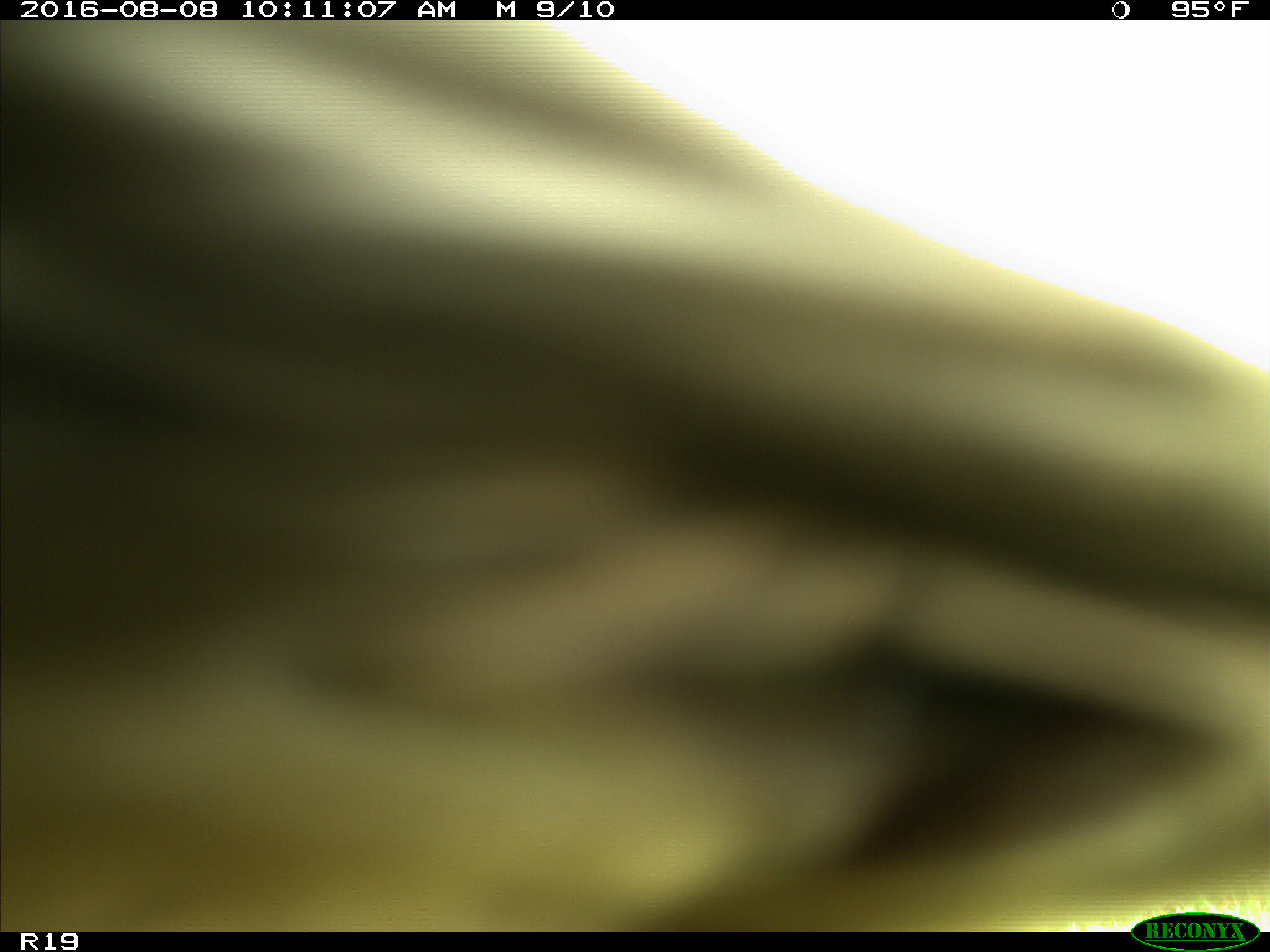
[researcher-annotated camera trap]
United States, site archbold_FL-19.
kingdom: Animalia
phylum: Chordata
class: Mammalia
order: Artiodactyla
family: Bovidae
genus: Bos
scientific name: Bos taurus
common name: domestic cow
Bos taurus (domestic cow).